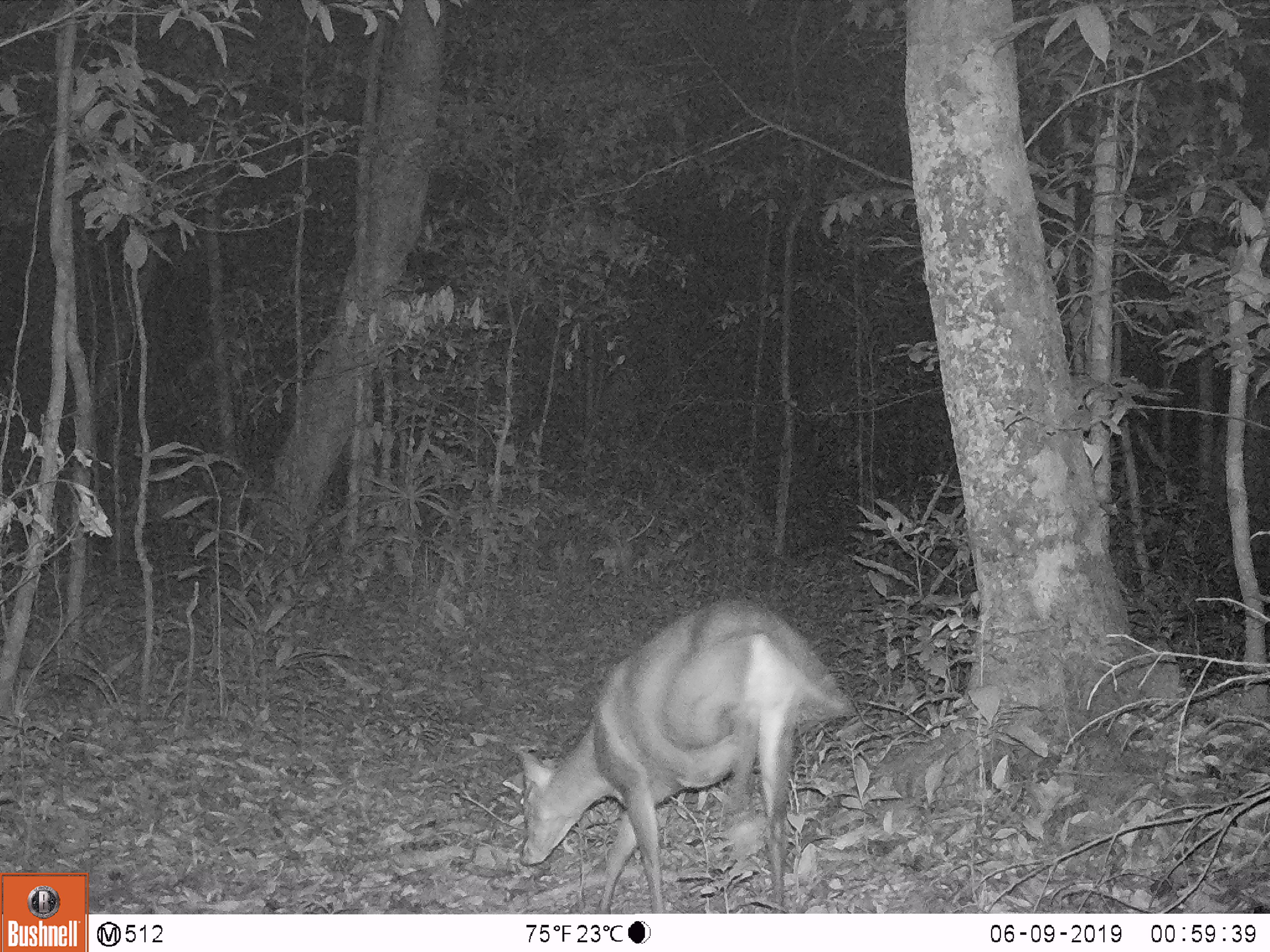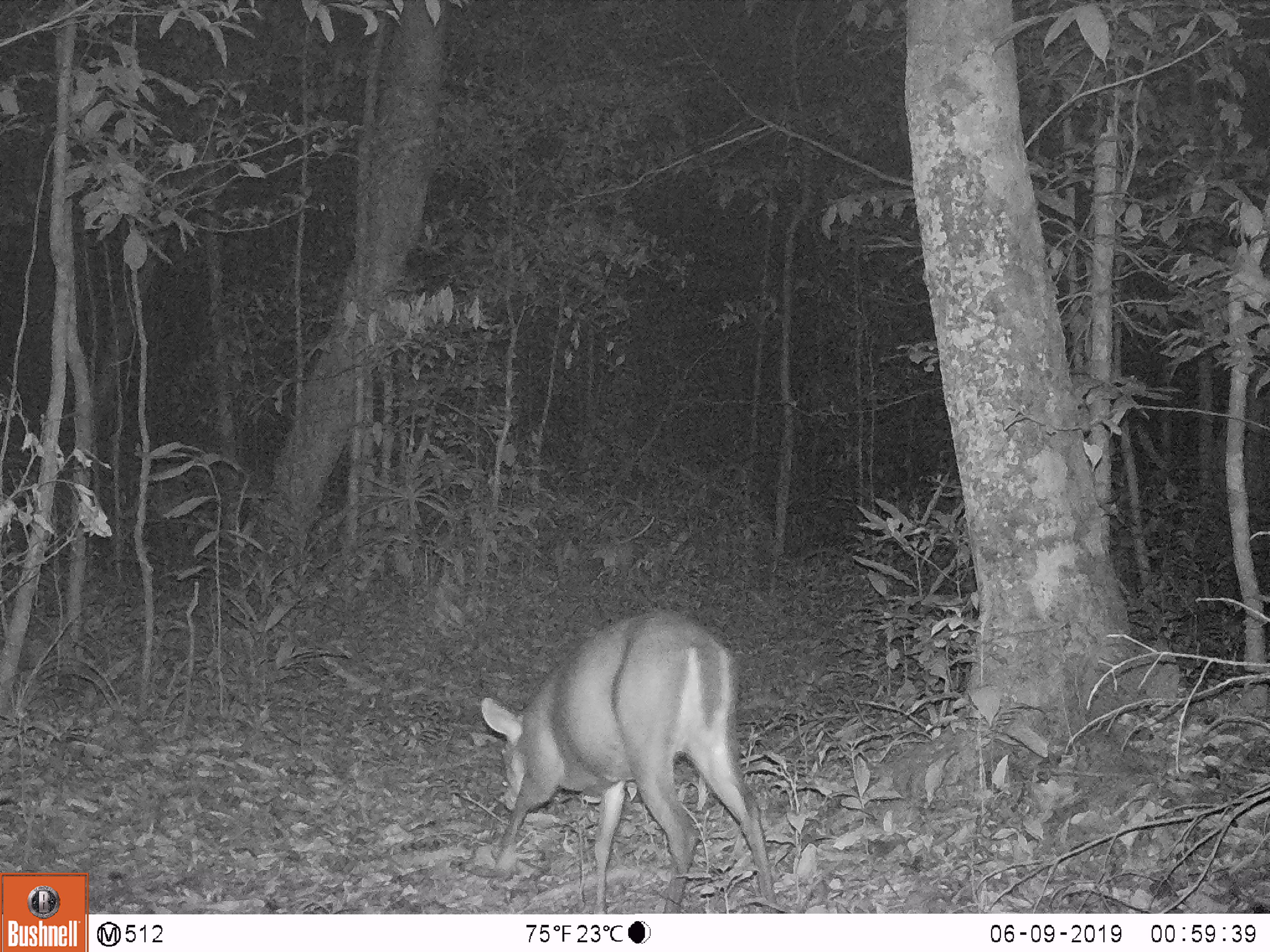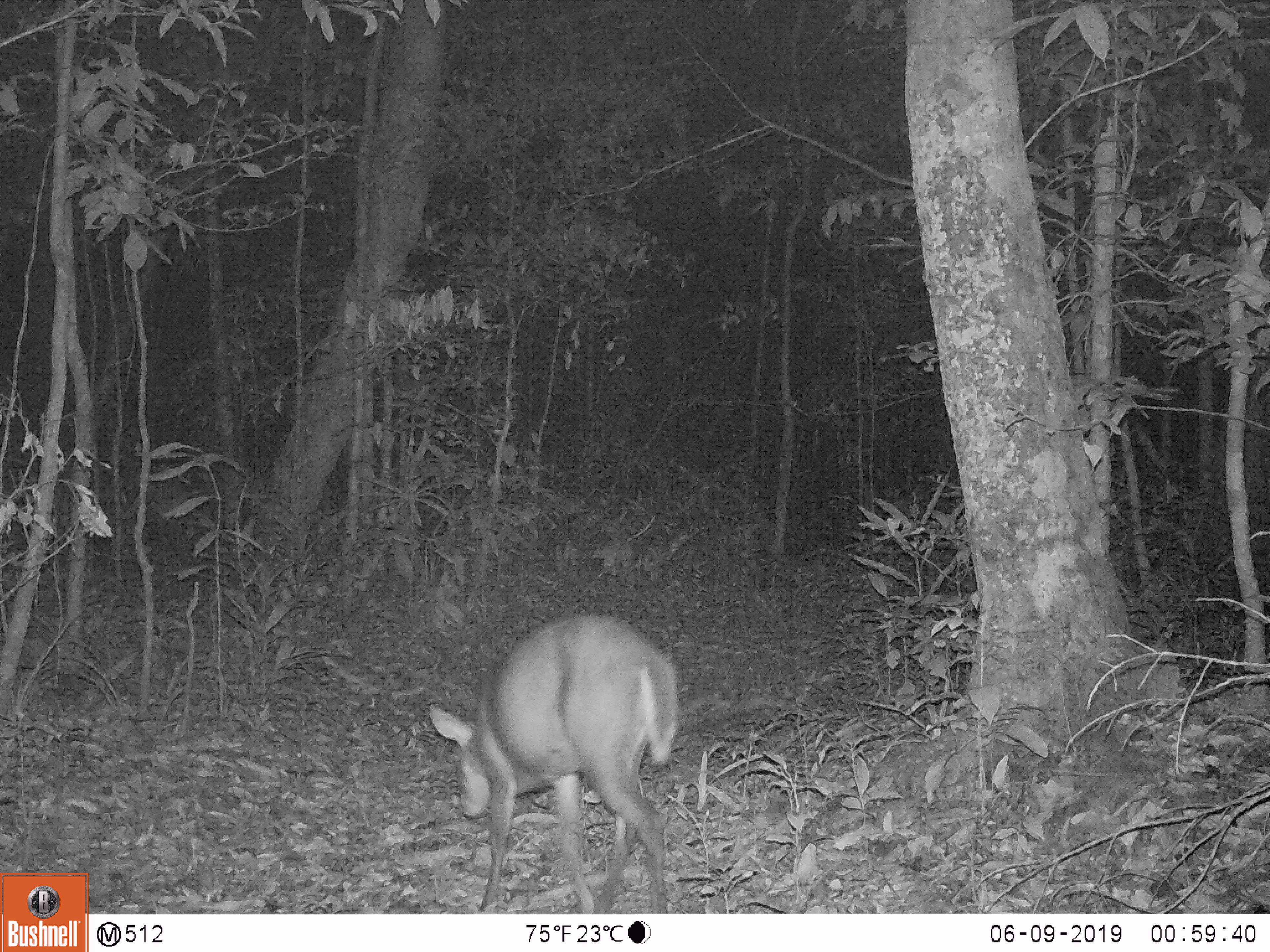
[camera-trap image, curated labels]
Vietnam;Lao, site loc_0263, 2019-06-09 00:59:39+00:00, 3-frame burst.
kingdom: Animalia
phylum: Chordata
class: Mammalia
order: Artiodactyla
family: Cervidae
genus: Muntiacus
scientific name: Muntiacus rooseveltorum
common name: roosevelt's muntjac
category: roosevelts muntjac group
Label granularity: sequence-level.